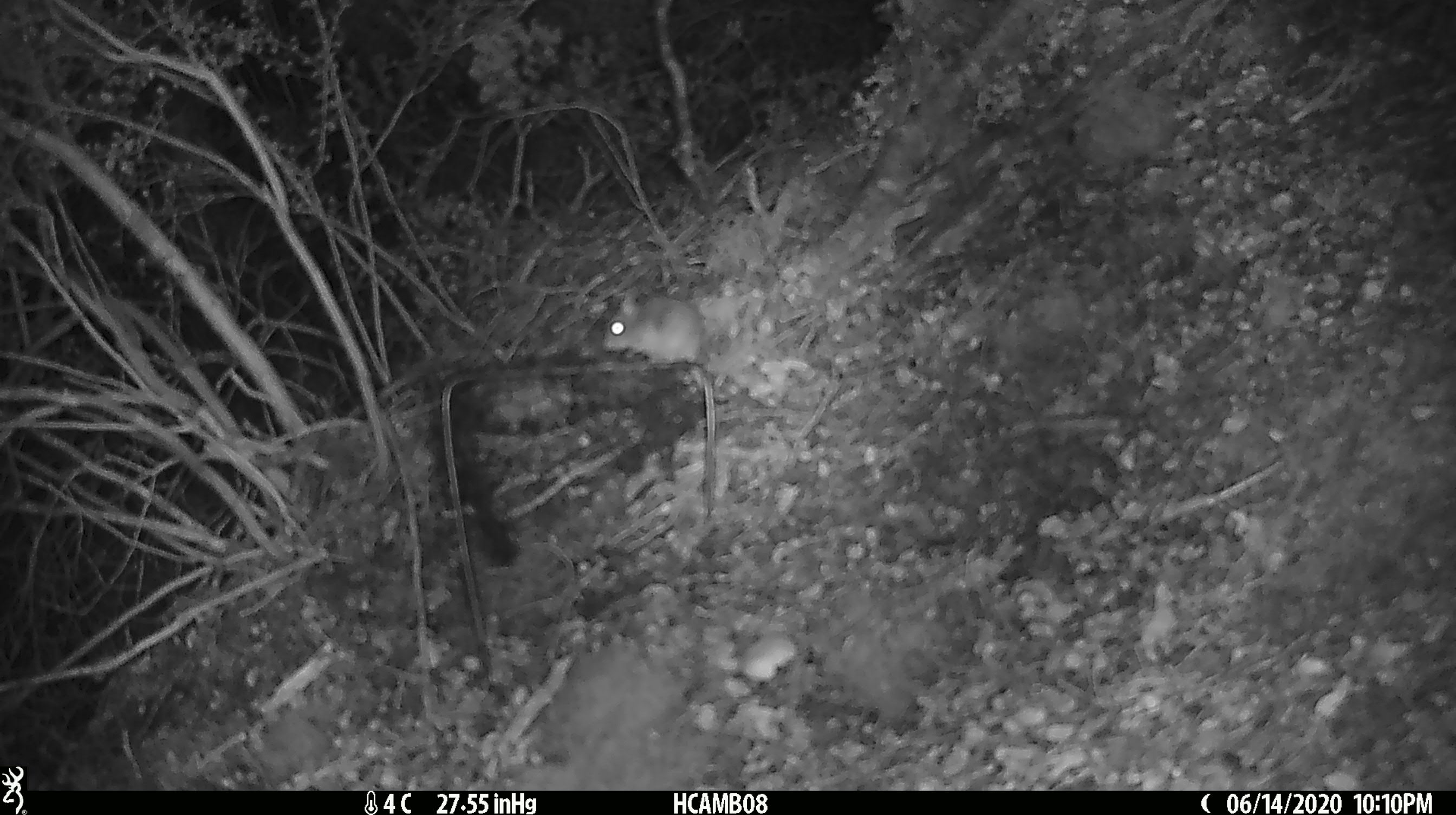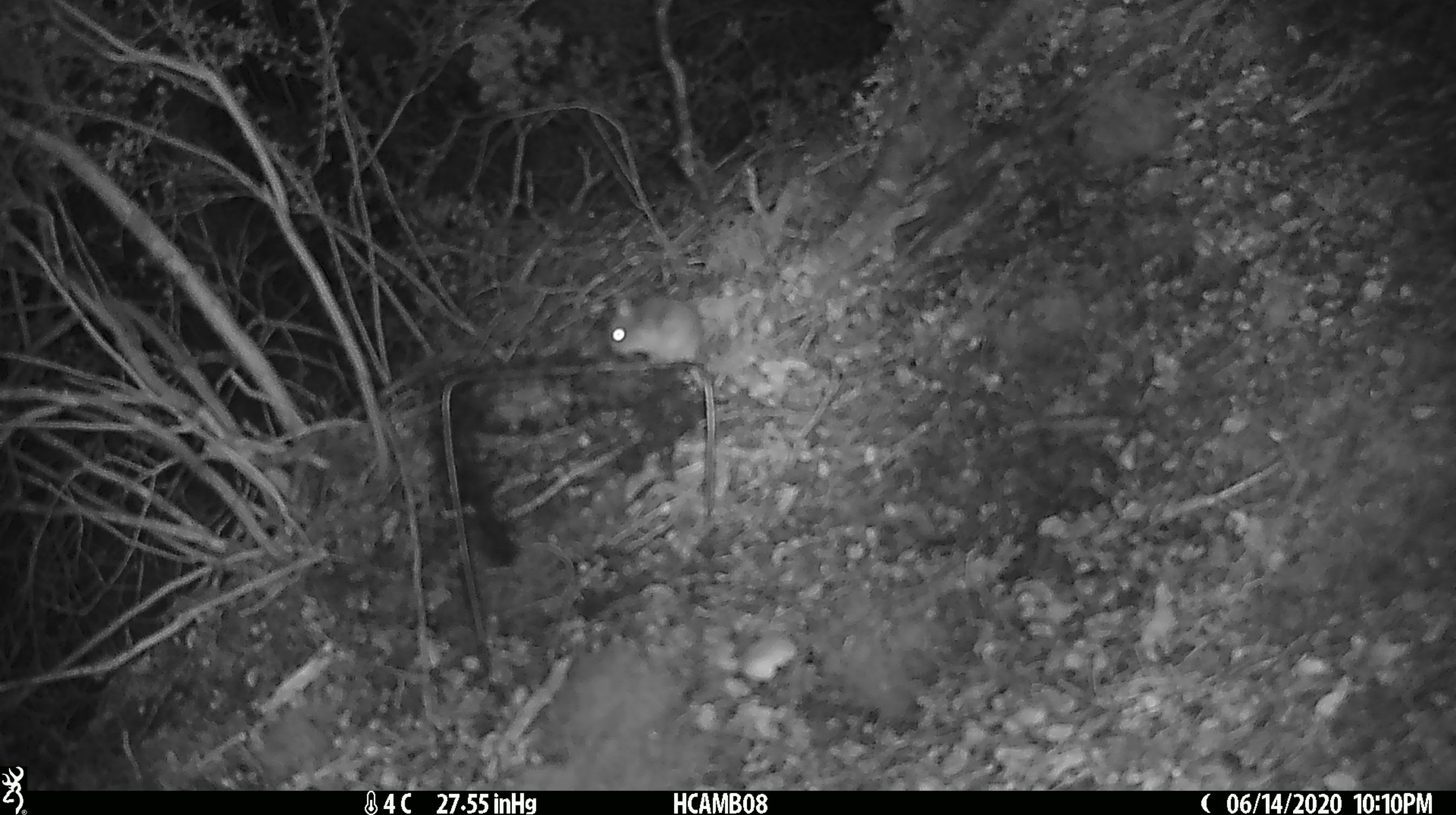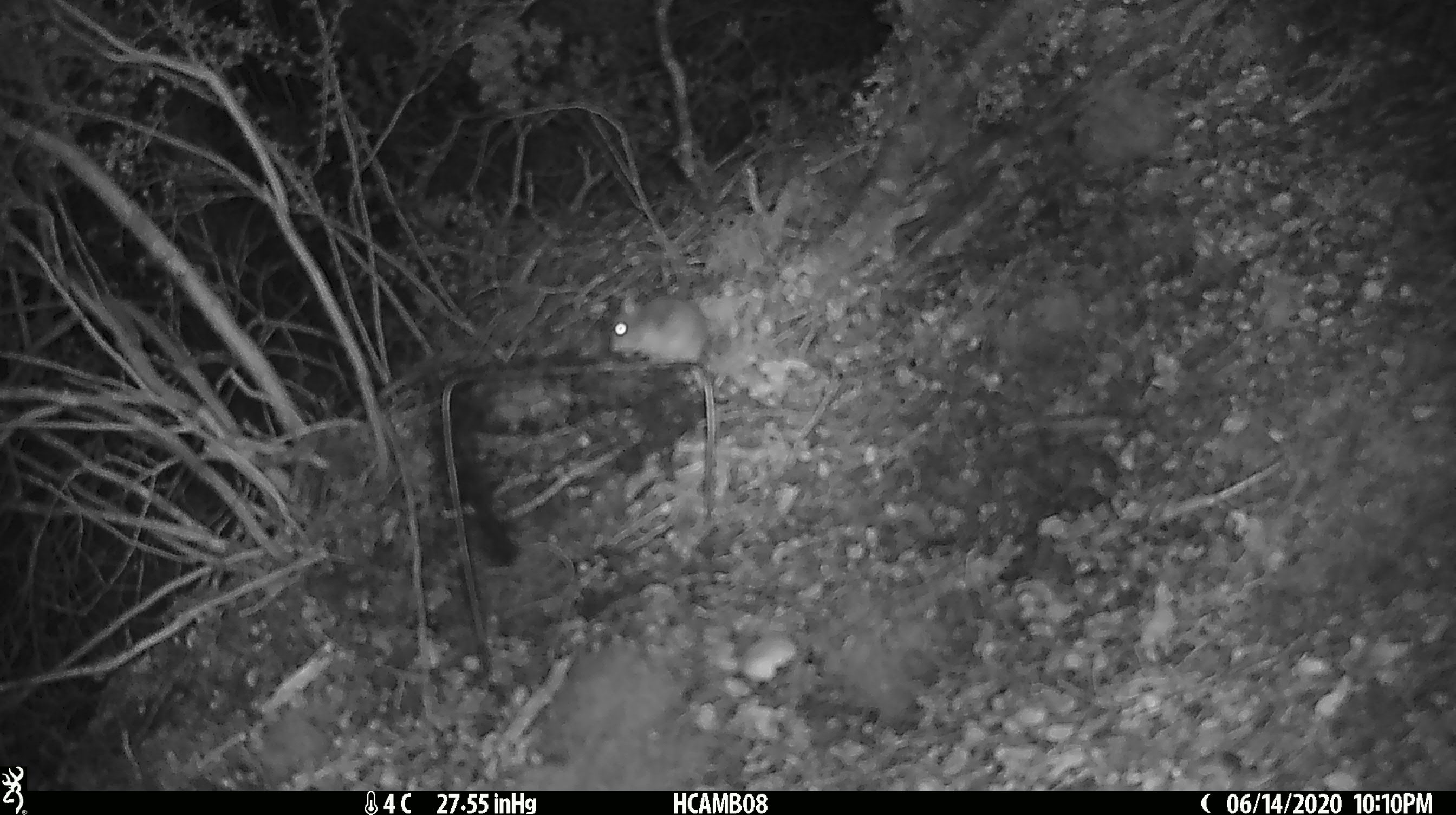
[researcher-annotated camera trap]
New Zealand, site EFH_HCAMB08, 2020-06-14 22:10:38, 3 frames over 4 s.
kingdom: Animalia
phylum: Chordata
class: Mammalia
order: Rodentia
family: Muridae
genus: Mus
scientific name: Mus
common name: mouse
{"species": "mouse (Mus)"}